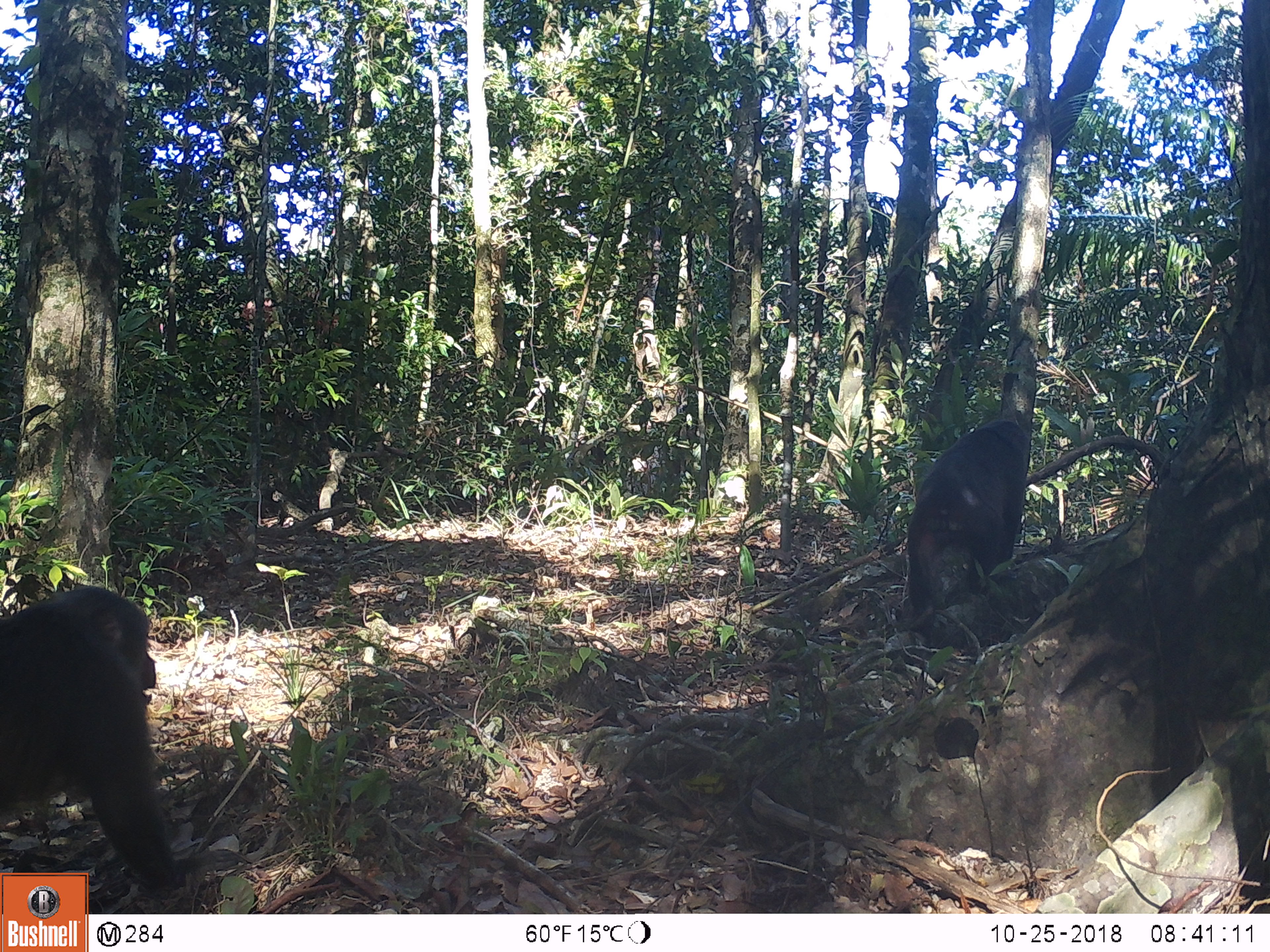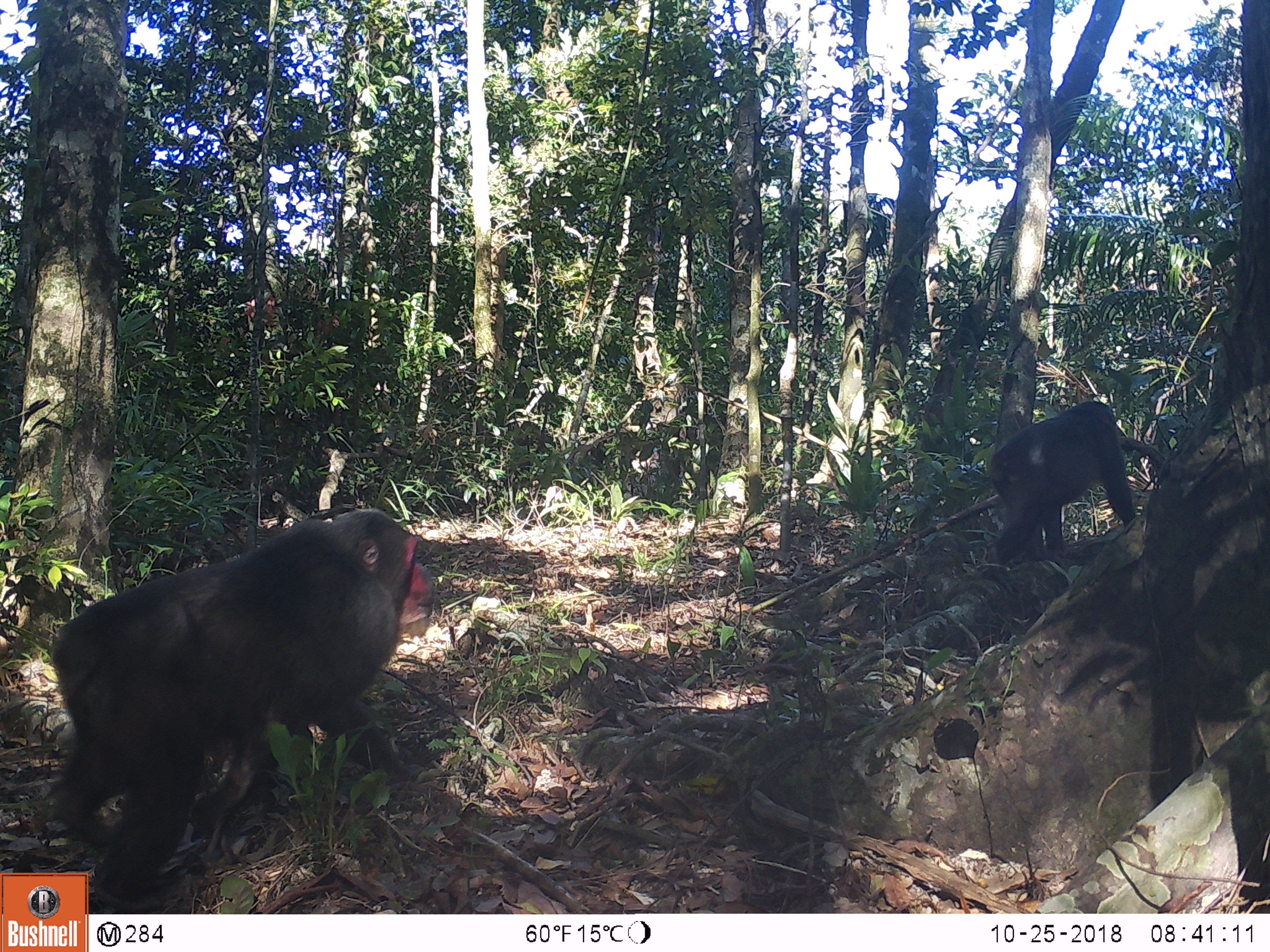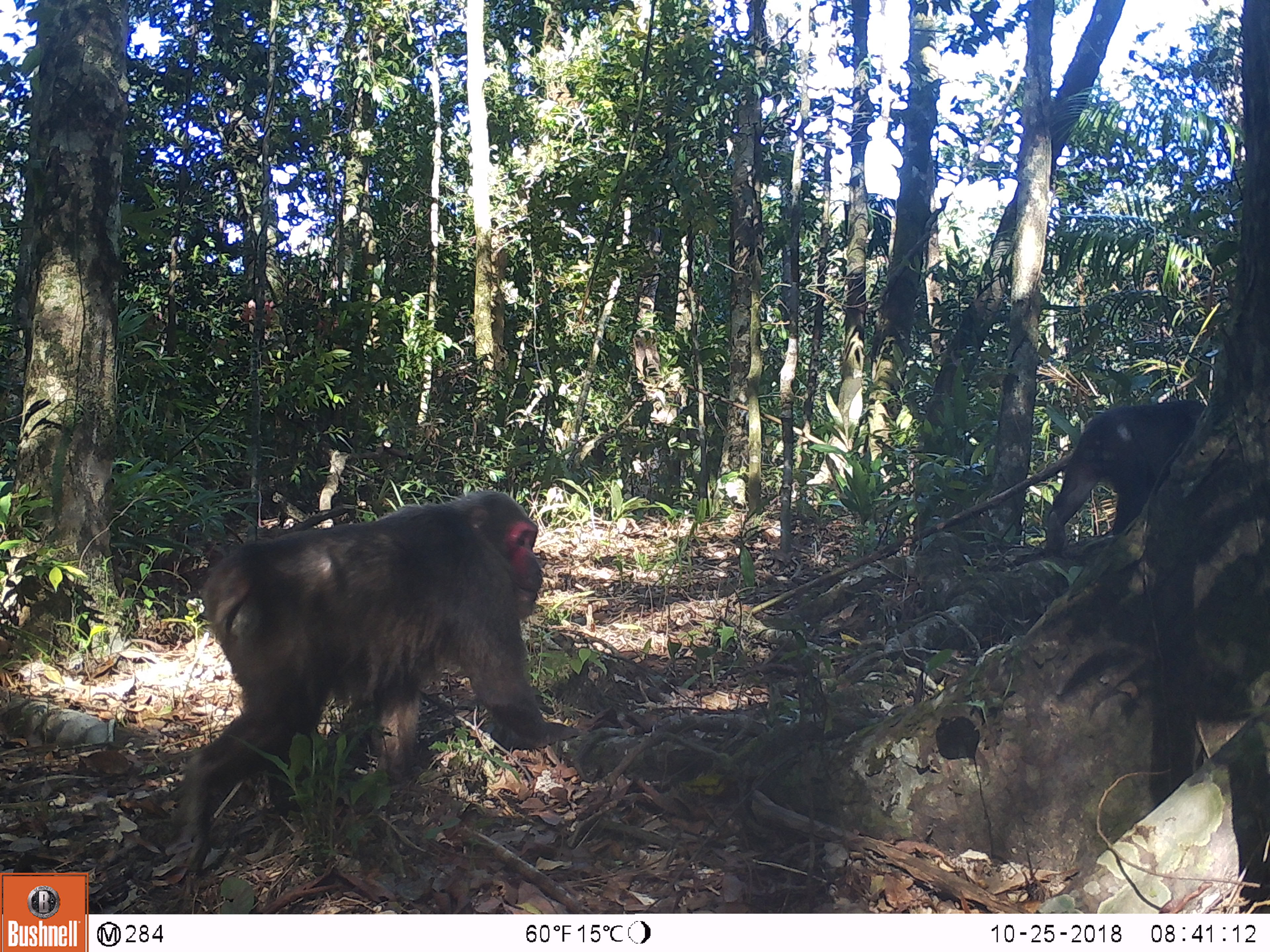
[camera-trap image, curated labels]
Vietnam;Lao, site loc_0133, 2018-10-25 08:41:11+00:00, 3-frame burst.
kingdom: Animalia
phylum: Chordata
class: Mammalia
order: Primates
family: Cercopithecidae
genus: Macaca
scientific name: Macaca arctoides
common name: stump-tailed macaque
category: stump tailed macaque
Stump tailed macaque (stump-tailed macaque) (Macaca arctoides). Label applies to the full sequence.